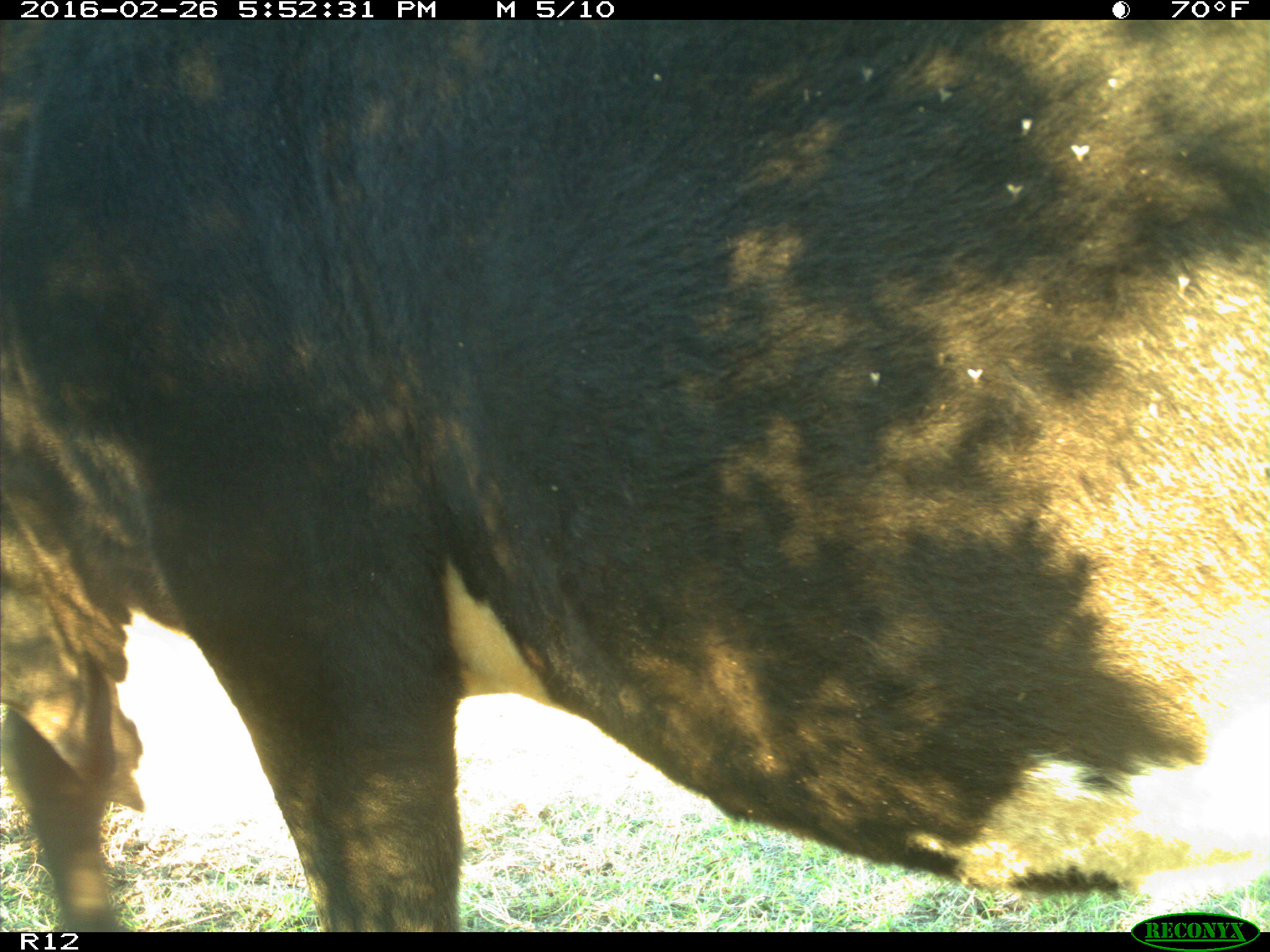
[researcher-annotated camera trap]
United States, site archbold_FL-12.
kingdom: Animalia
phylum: Chordata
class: Mammalia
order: Artiodactyla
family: Bovidae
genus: Bos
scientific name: Bos taurus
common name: domestic cow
Bos taurus (domestic cow).